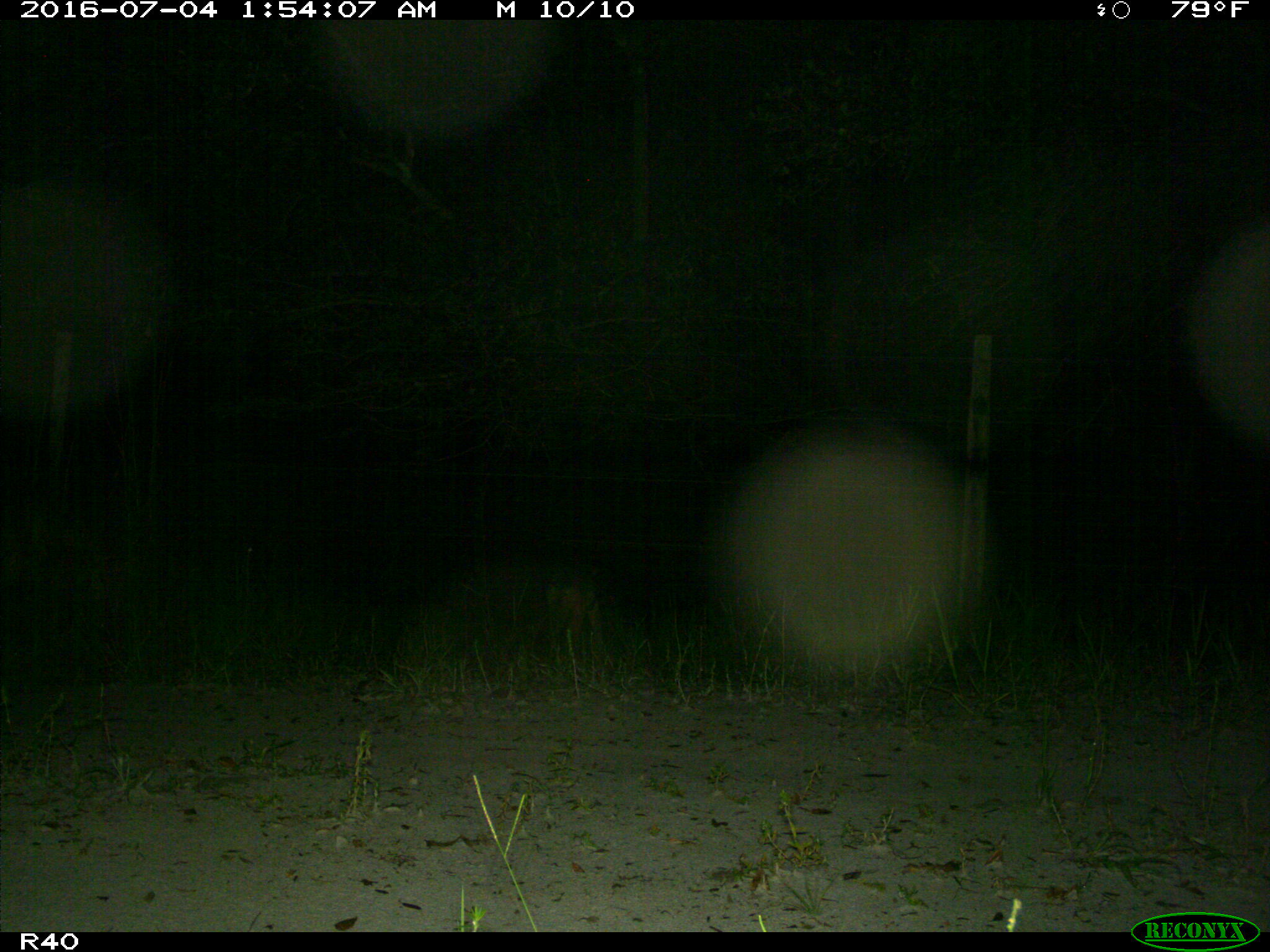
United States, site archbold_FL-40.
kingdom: Animalia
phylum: Chordata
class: Mammalia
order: Carnivora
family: Canidae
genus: Canis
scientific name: Canis latrans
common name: coyote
Canis latrans (coyote).